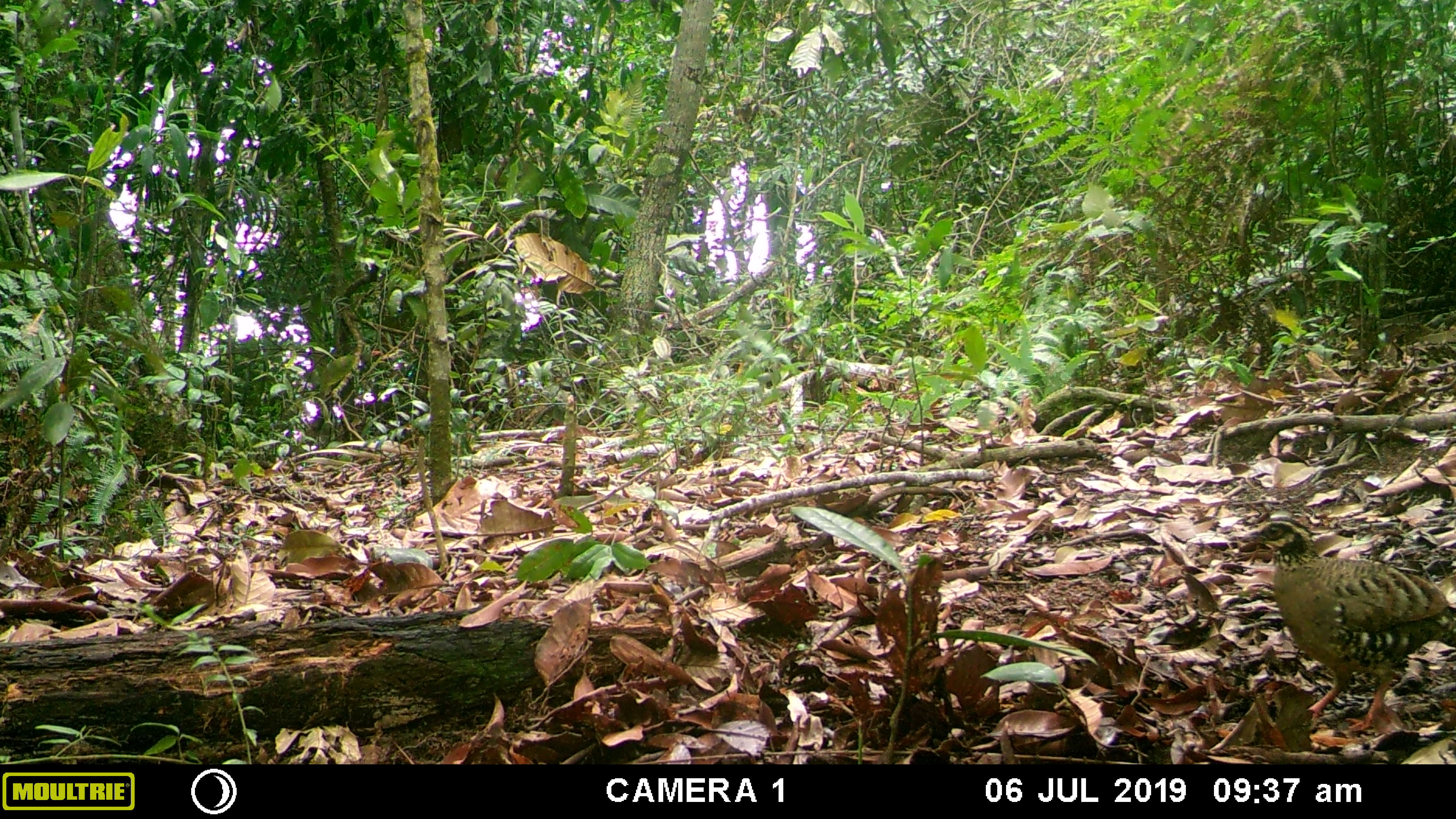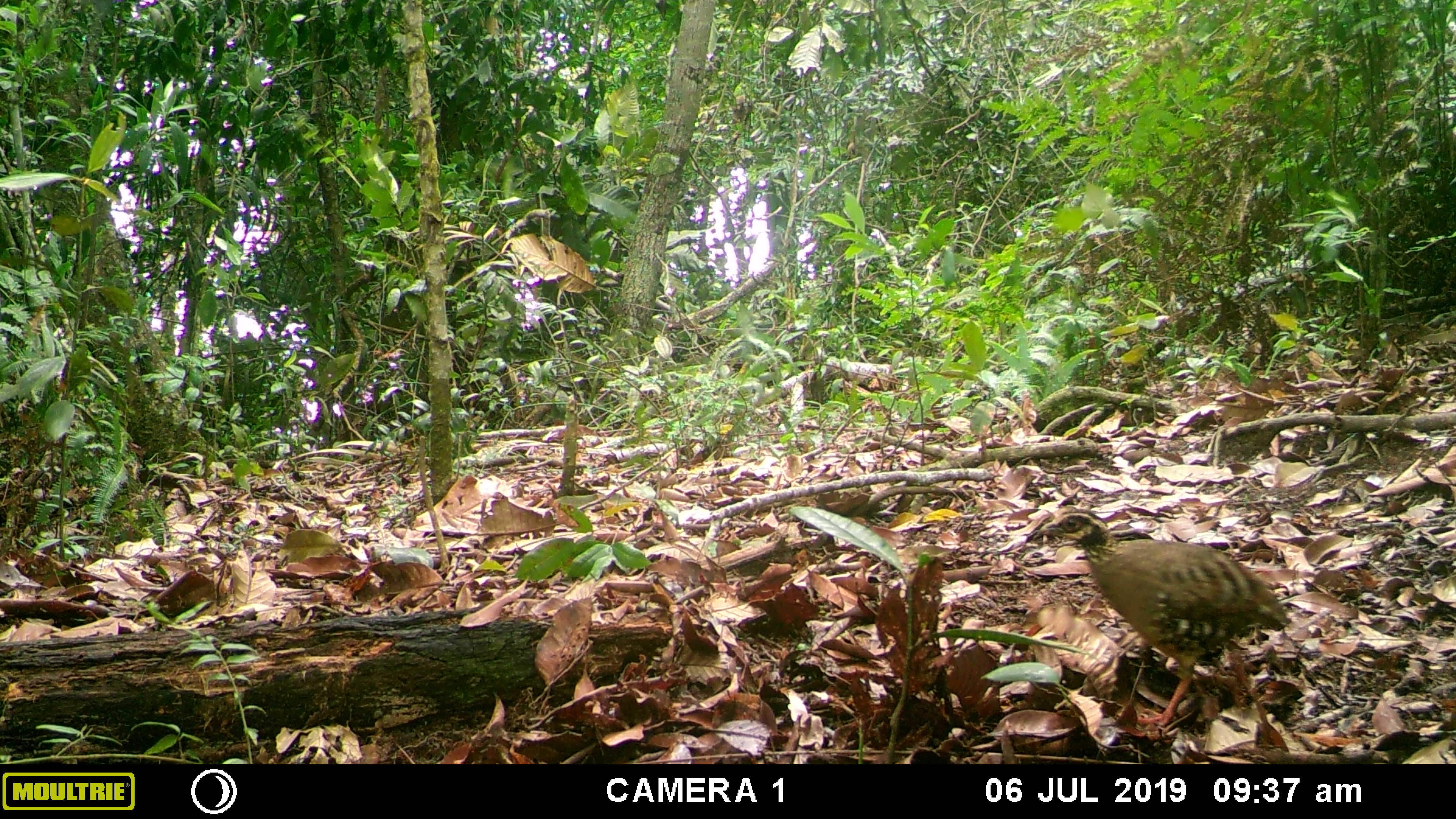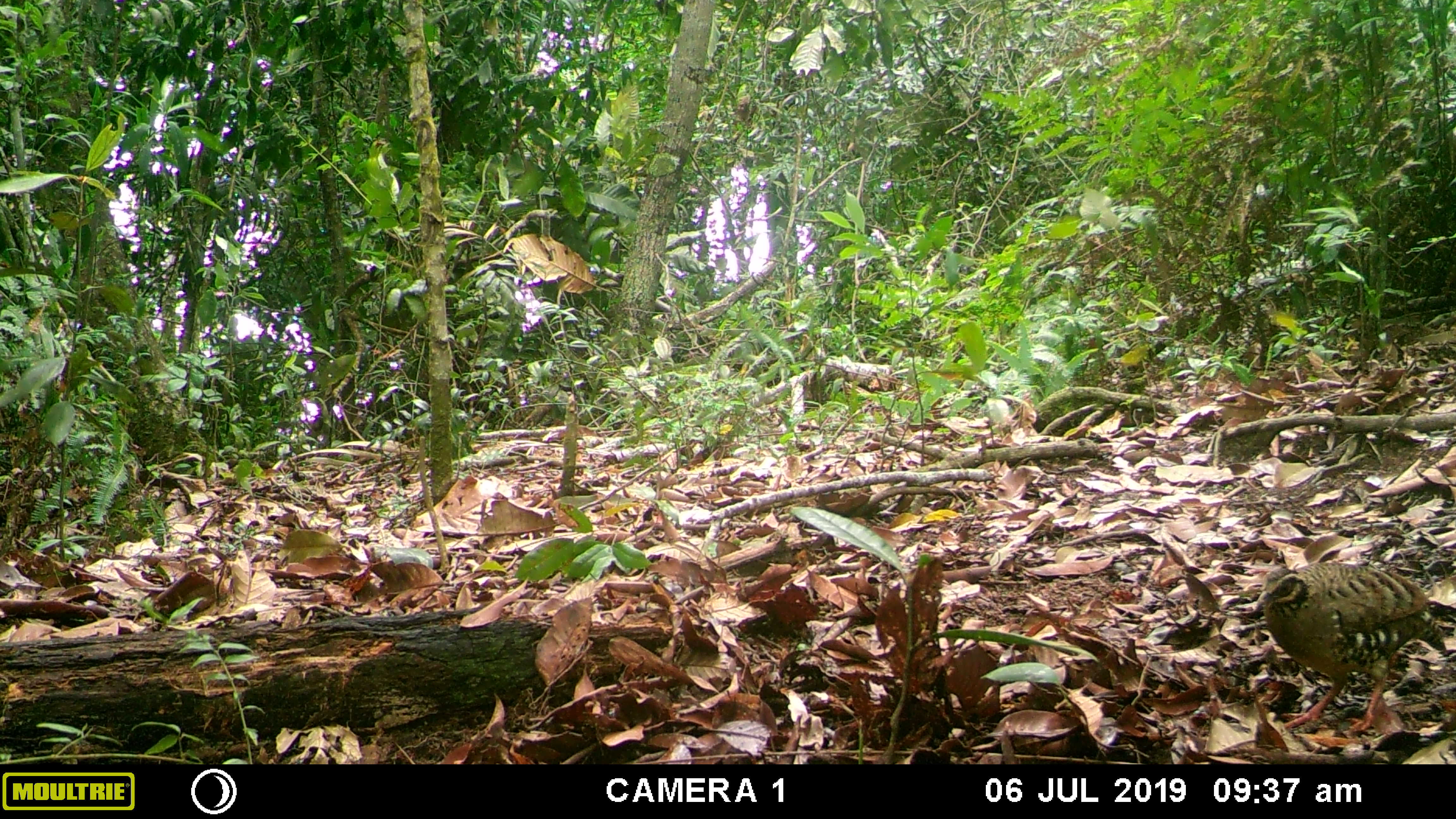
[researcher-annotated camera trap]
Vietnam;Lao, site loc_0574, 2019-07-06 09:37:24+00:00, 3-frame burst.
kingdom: Animalia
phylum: Chordata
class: Aves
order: Galliformes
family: Phasianidae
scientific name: Phasianidae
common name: partridge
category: unidentified partridge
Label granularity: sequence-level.